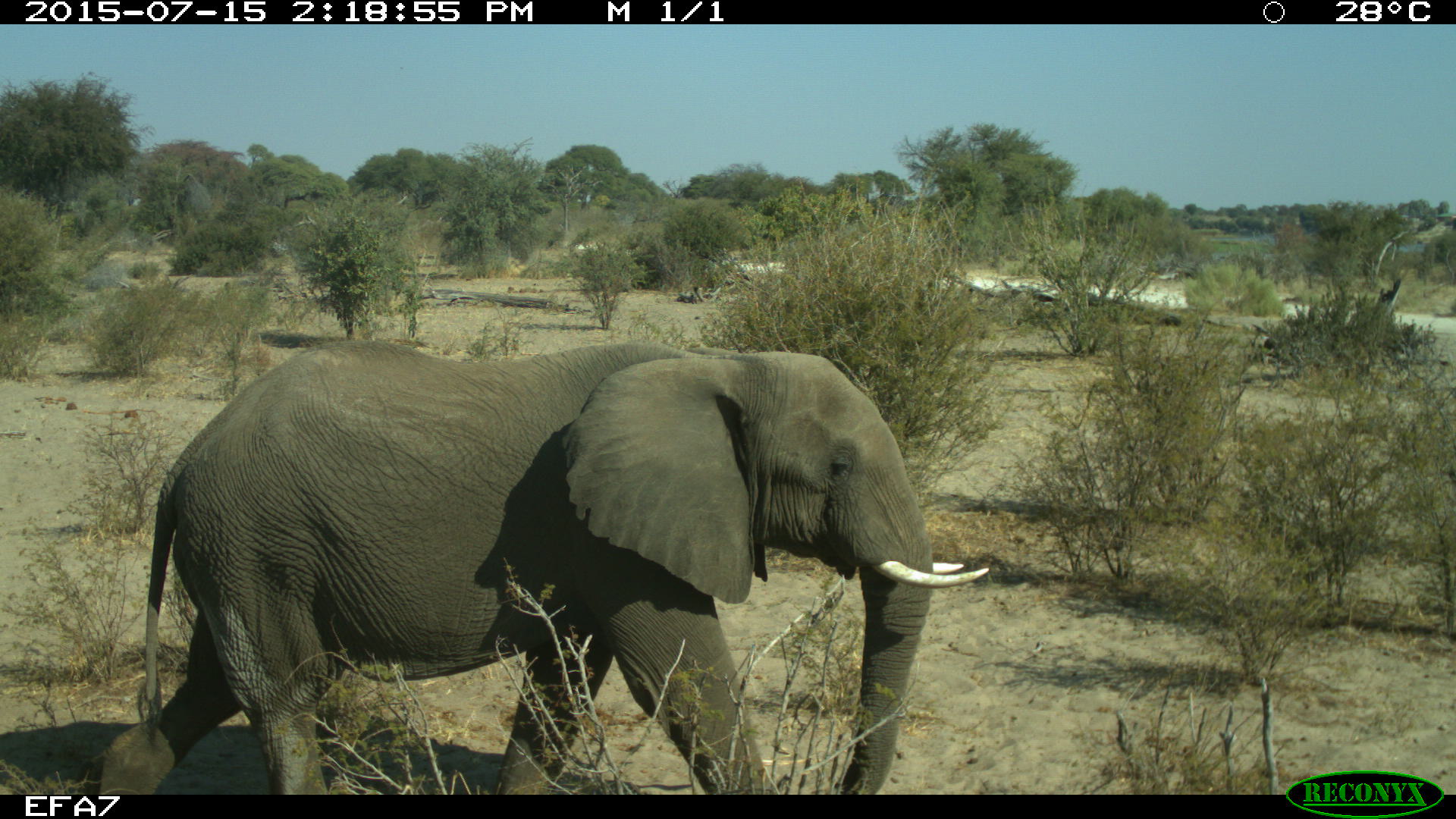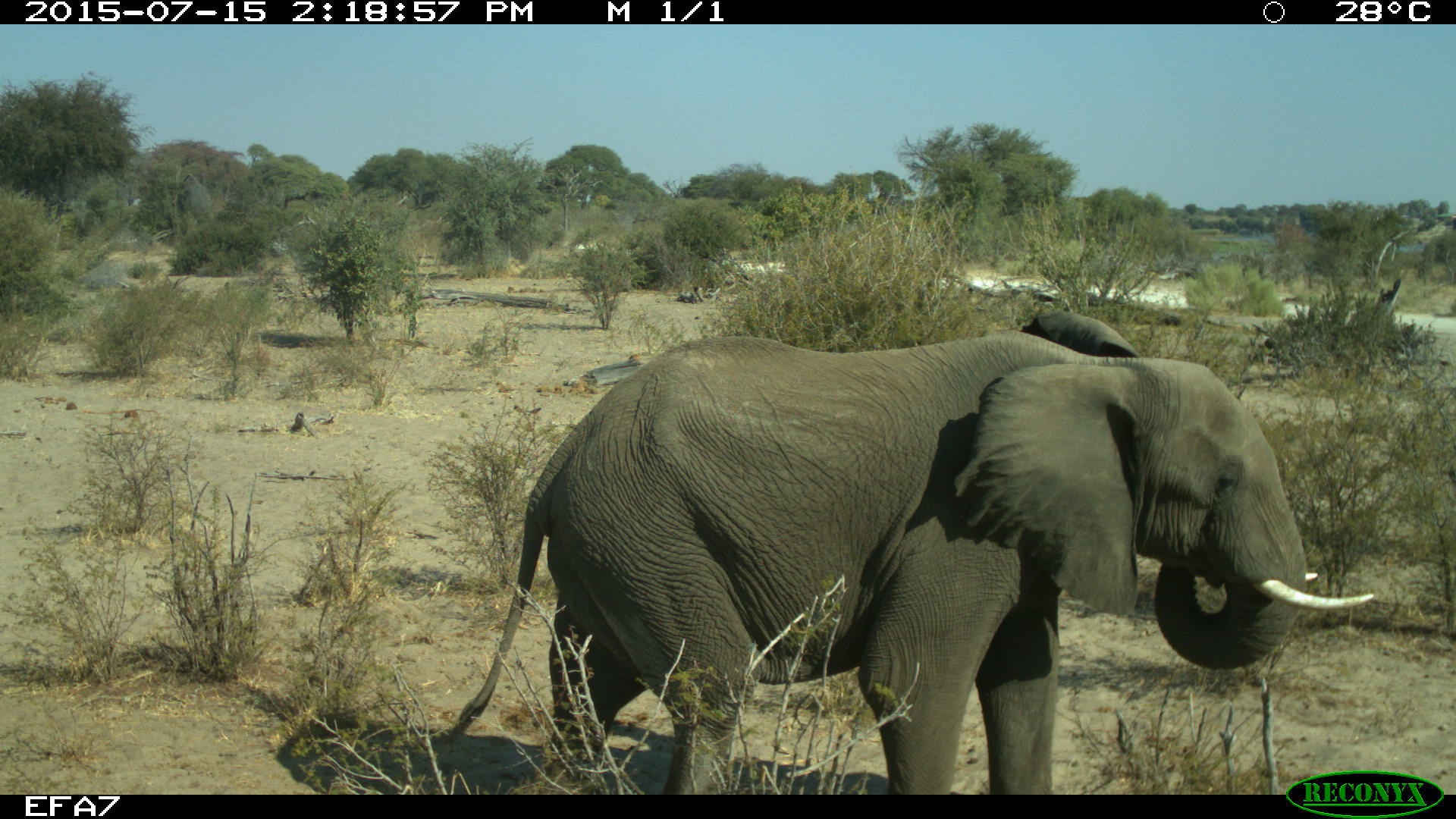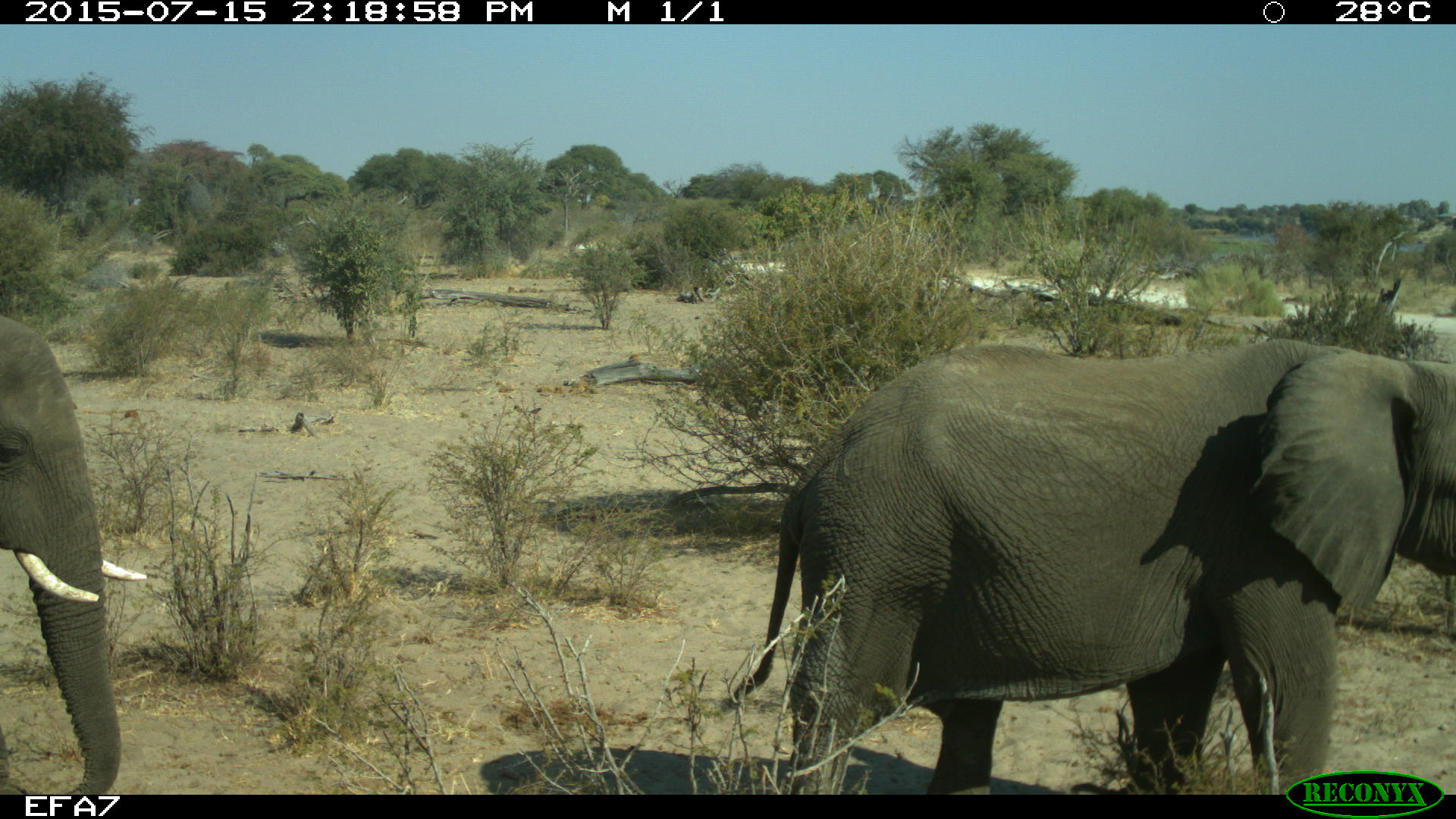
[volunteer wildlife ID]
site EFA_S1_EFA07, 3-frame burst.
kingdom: Animalia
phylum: Chordata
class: Mammalia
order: Proboscidea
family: Elephantidae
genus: Loxodonta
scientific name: Loxodonta africana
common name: african bush elephant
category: elephant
Elephant (african bush elephant) (Loxodonta africana), count 2. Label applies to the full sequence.